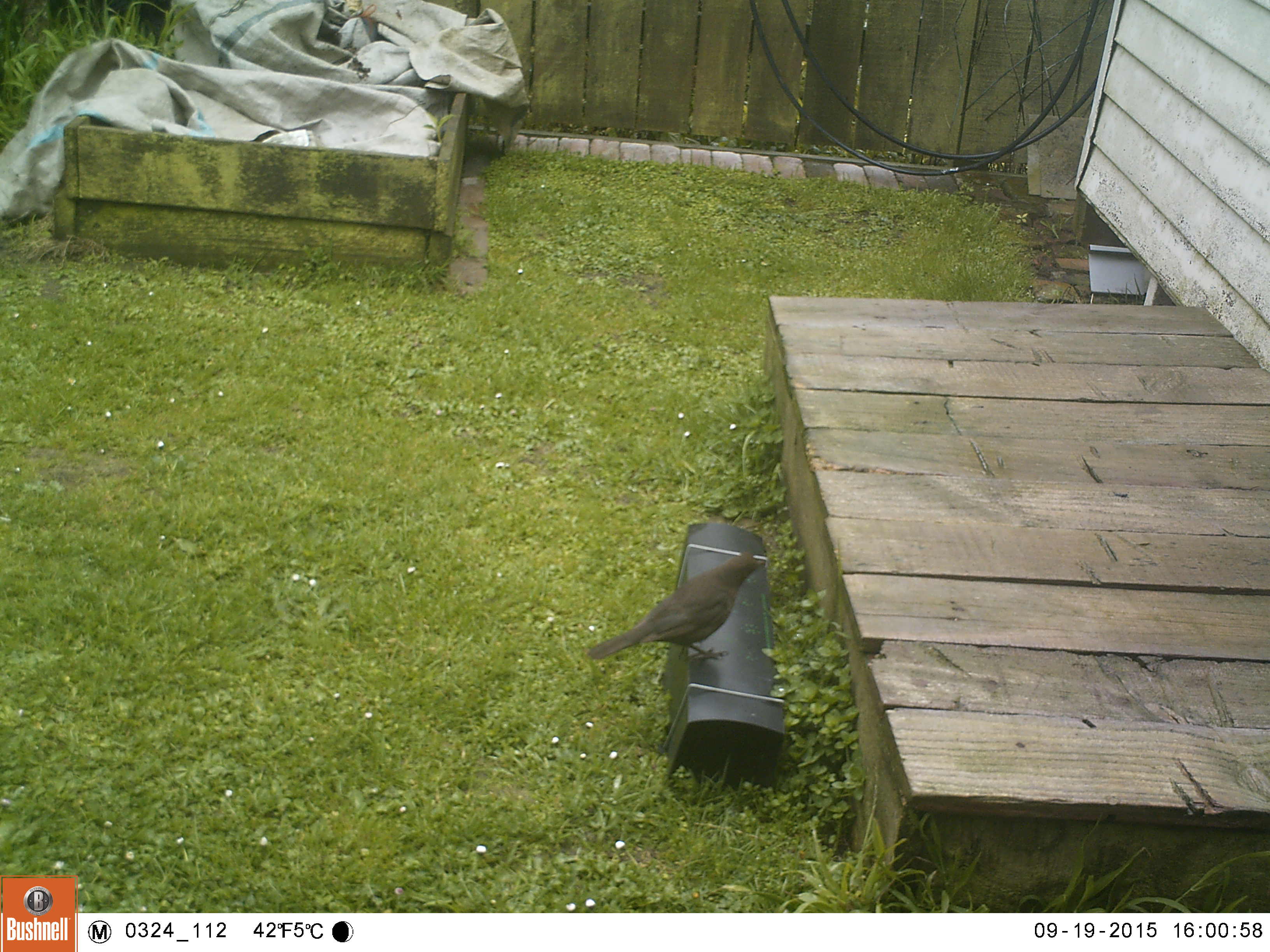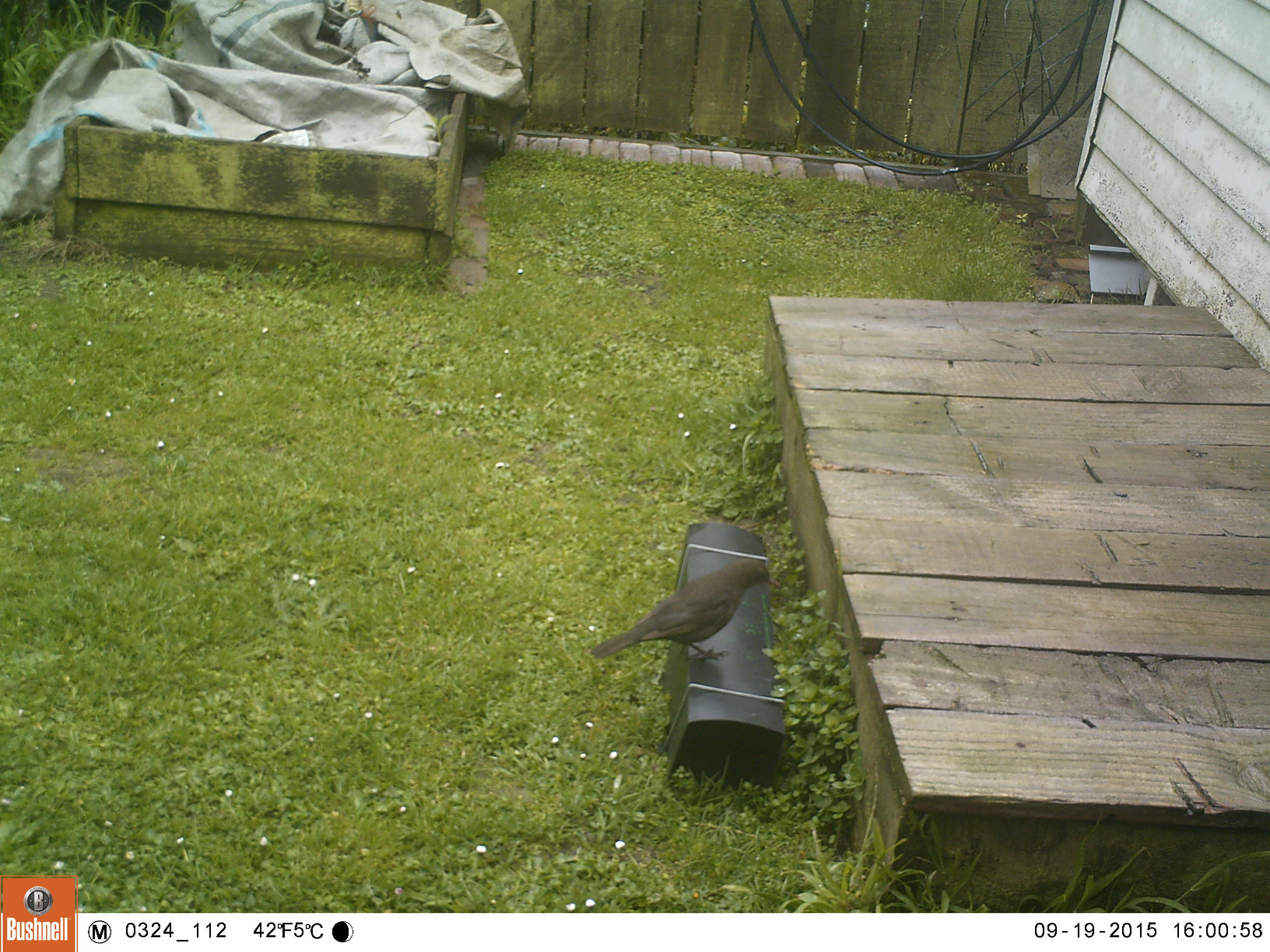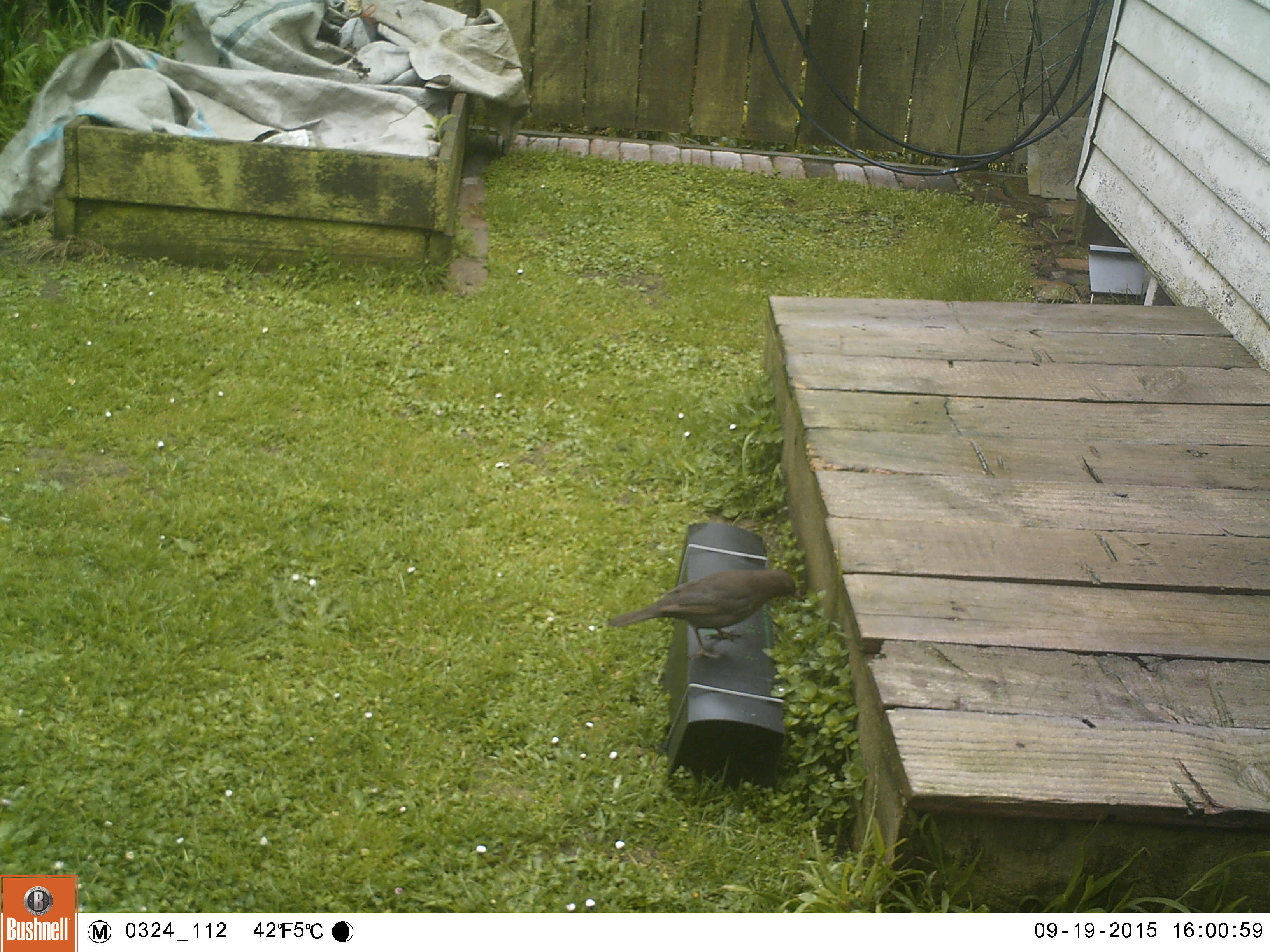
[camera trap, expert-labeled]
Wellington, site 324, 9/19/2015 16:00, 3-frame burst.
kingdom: Animalia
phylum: Chordata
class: Aves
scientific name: Aves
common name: bird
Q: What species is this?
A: Bird (Aves).